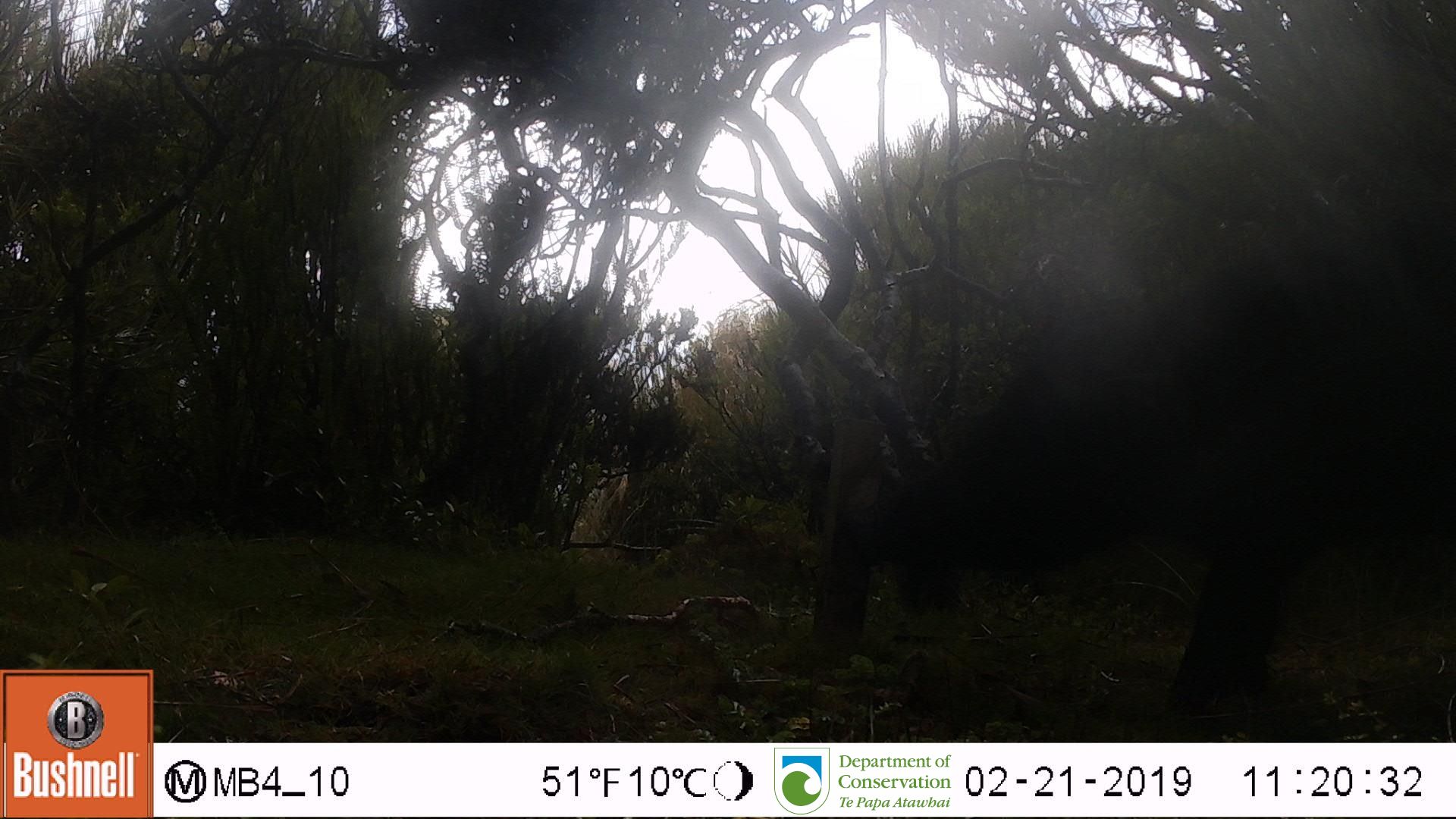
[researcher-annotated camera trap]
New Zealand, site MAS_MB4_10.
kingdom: Animalia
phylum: Chordata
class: Mammalia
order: Artiodactyla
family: Suidae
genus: Sus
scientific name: Sus scrofa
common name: pig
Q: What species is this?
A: Pig (Sus scrofa).